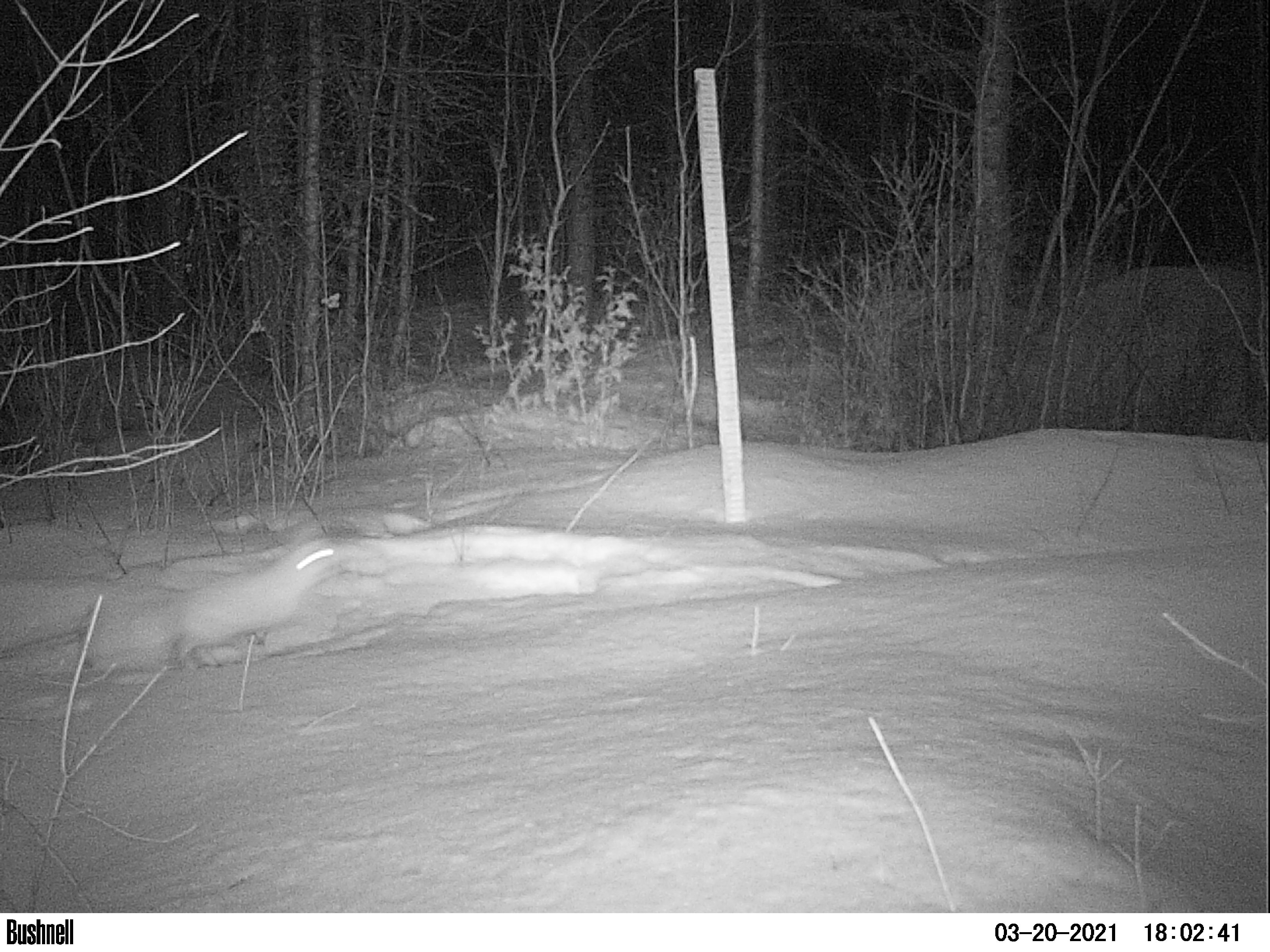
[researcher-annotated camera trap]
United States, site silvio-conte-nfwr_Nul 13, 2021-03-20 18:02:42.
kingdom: Animalia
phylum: Chordata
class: Mammalia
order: Lagomorpha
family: Leporidae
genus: Lepus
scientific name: Lepus americanus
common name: snowshoe hare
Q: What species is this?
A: Snowshoe hare (Lepus americanus).